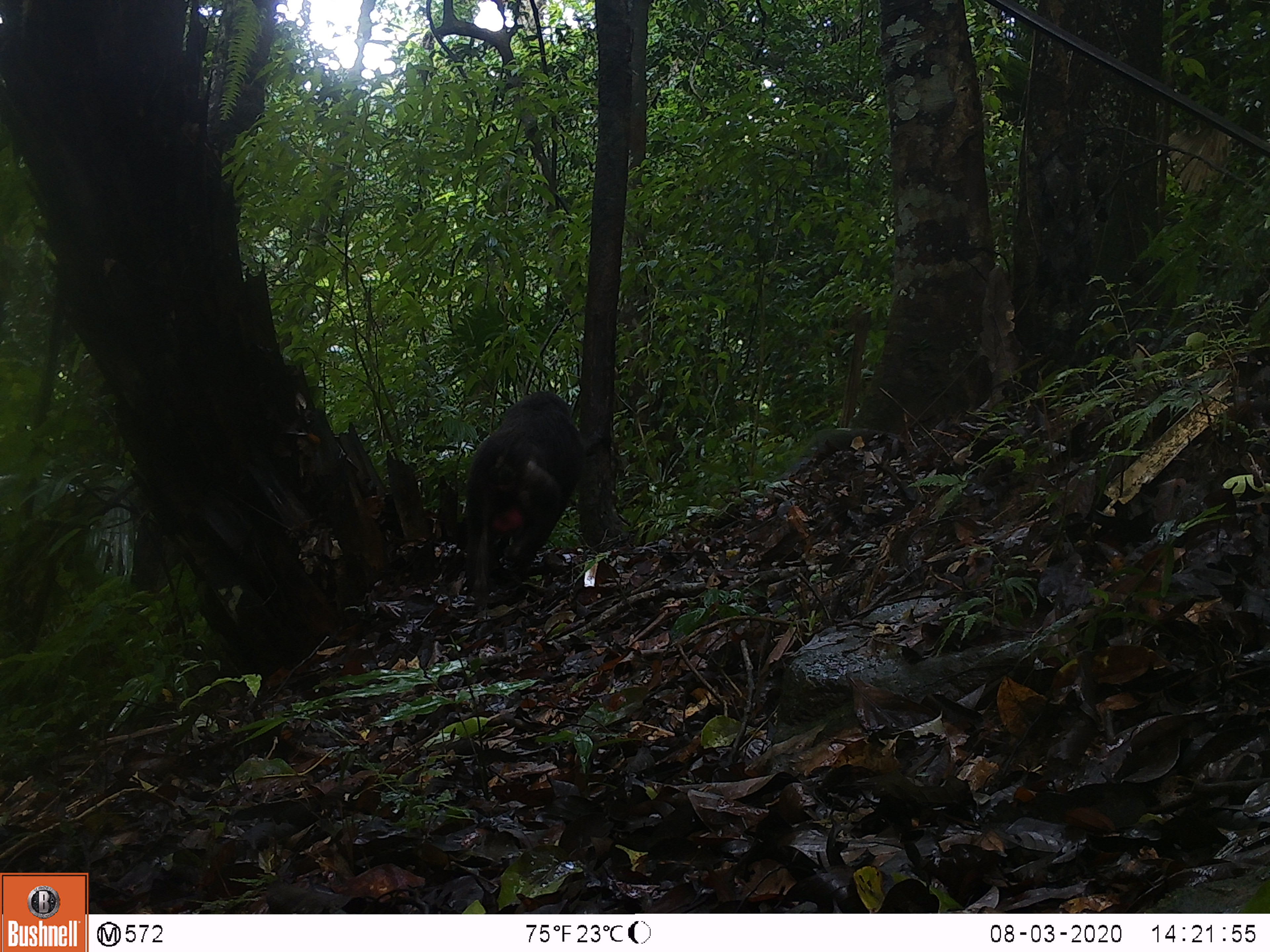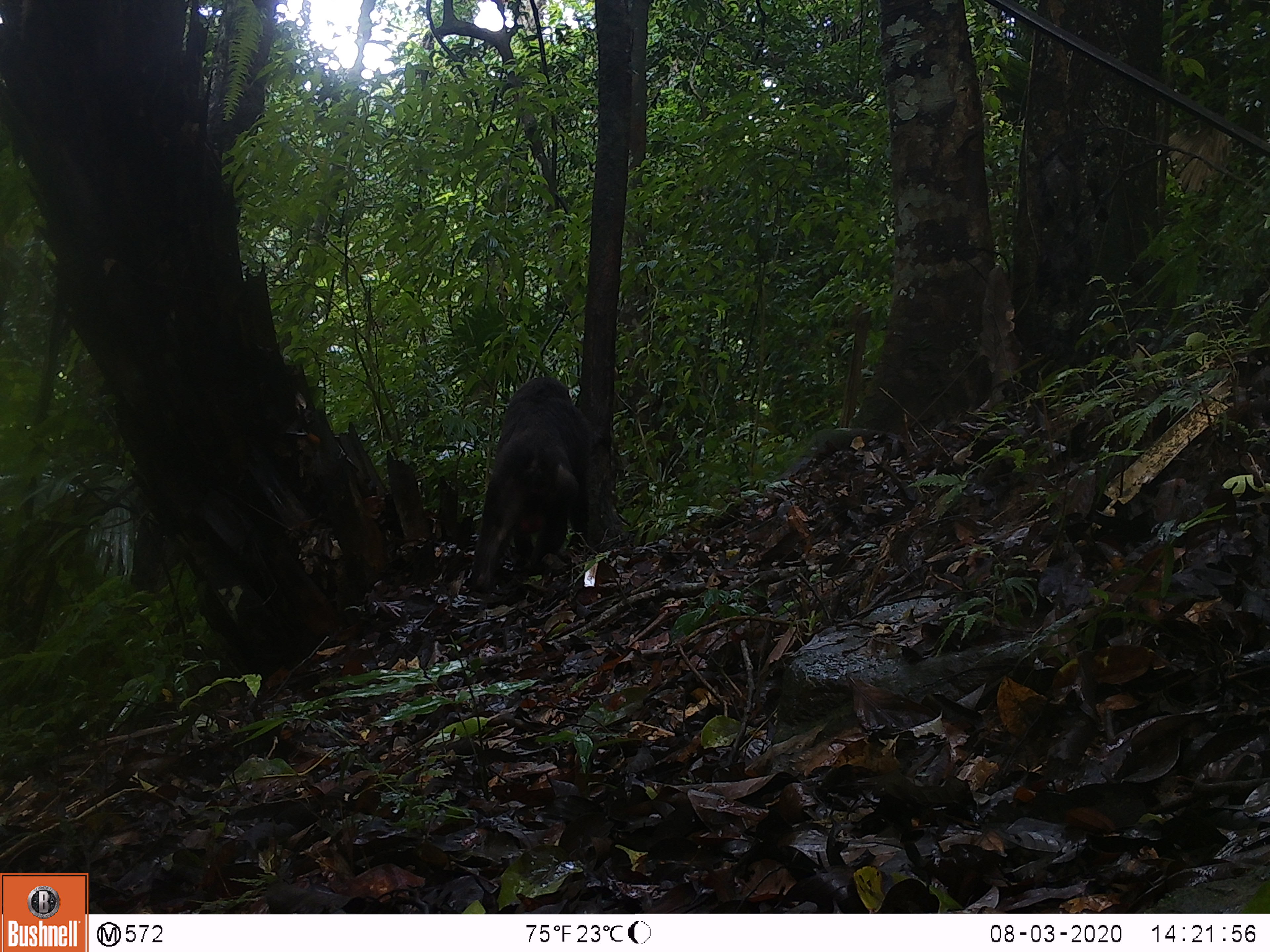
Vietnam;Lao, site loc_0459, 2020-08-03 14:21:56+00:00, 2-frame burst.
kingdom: Animalia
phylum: Chordata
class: Mammalia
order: Primates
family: Cercopithecidae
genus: Macaca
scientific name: Macaca arctoides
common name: stump-tailed macaque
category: stump tailed macaque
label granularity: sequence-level